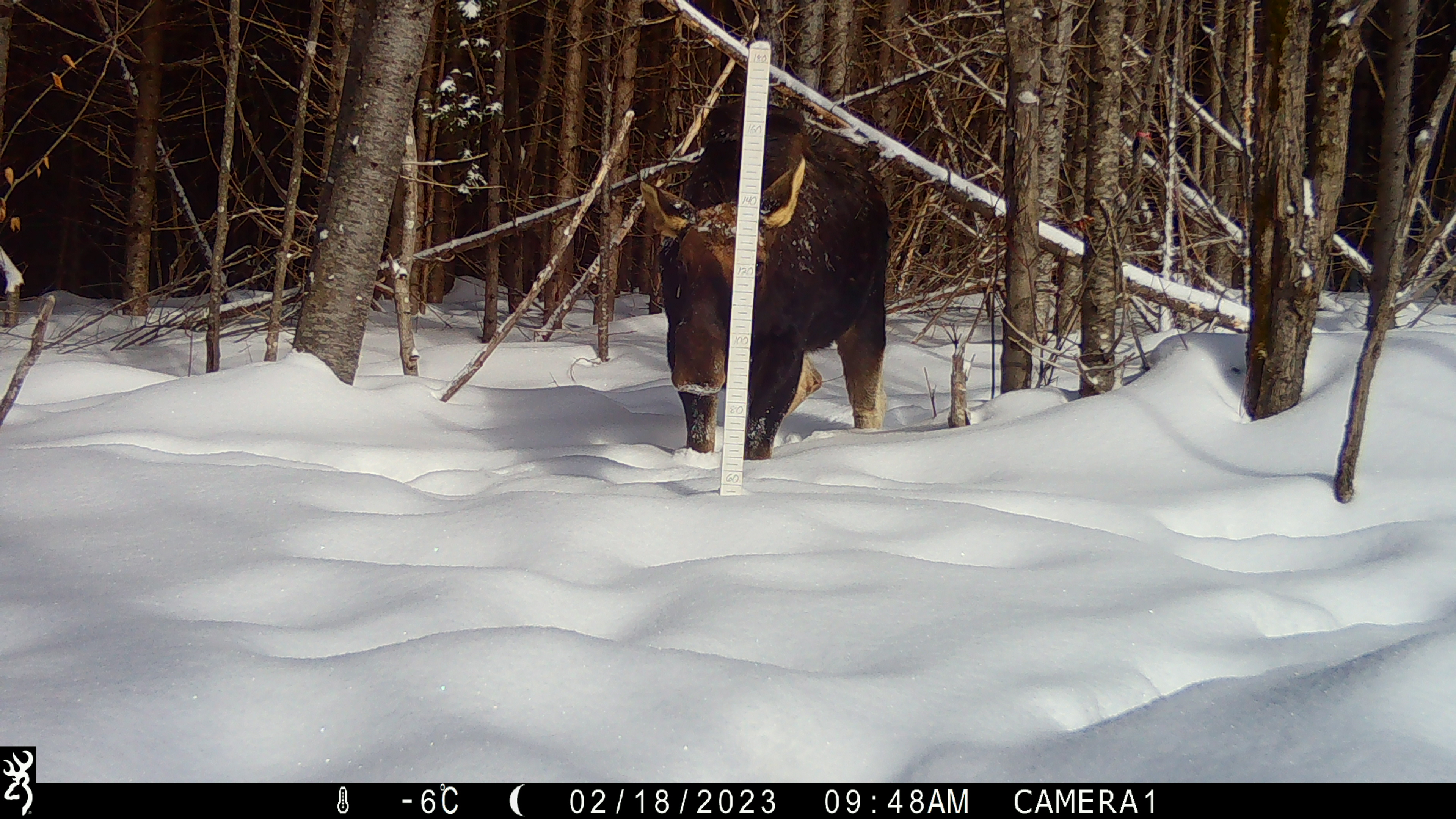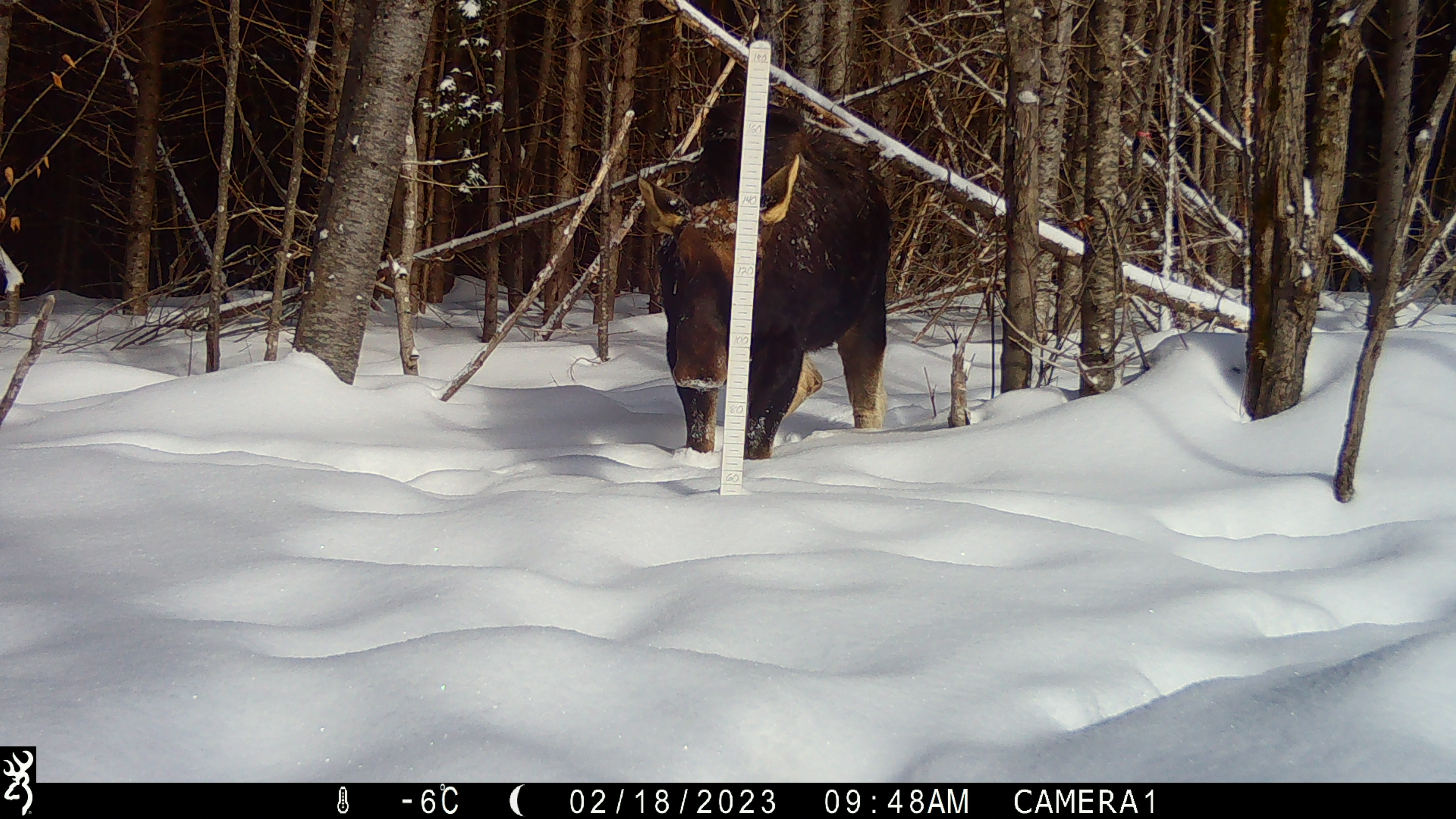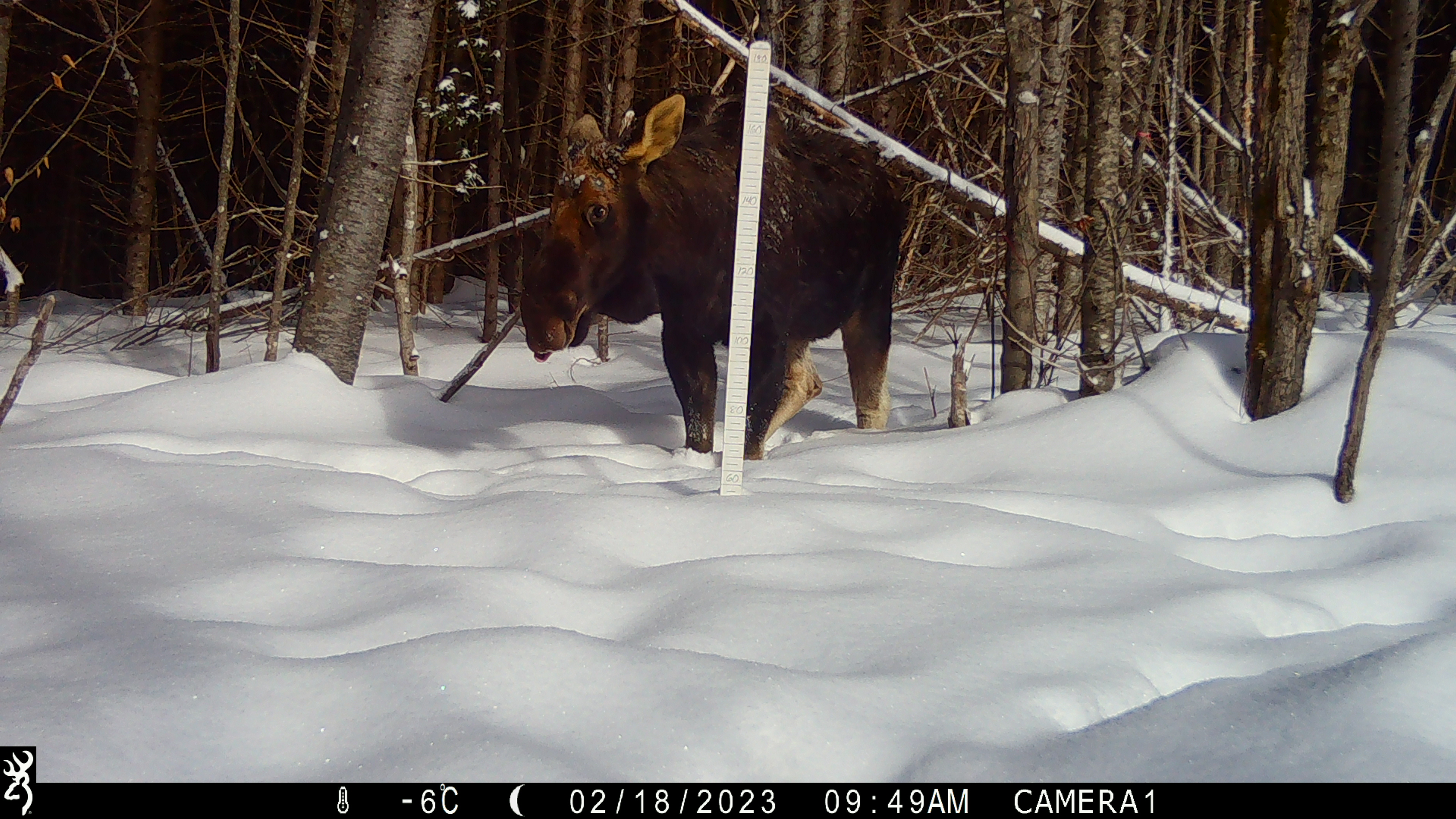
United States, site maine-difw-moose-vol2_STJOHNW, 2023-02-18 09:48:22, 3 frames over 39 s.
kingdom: Animalia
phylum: Chordata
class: Mammalia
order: Artiodactyla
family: Cervidae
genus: Alces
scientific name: Alces alces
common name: moose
Moose (Alces alces).